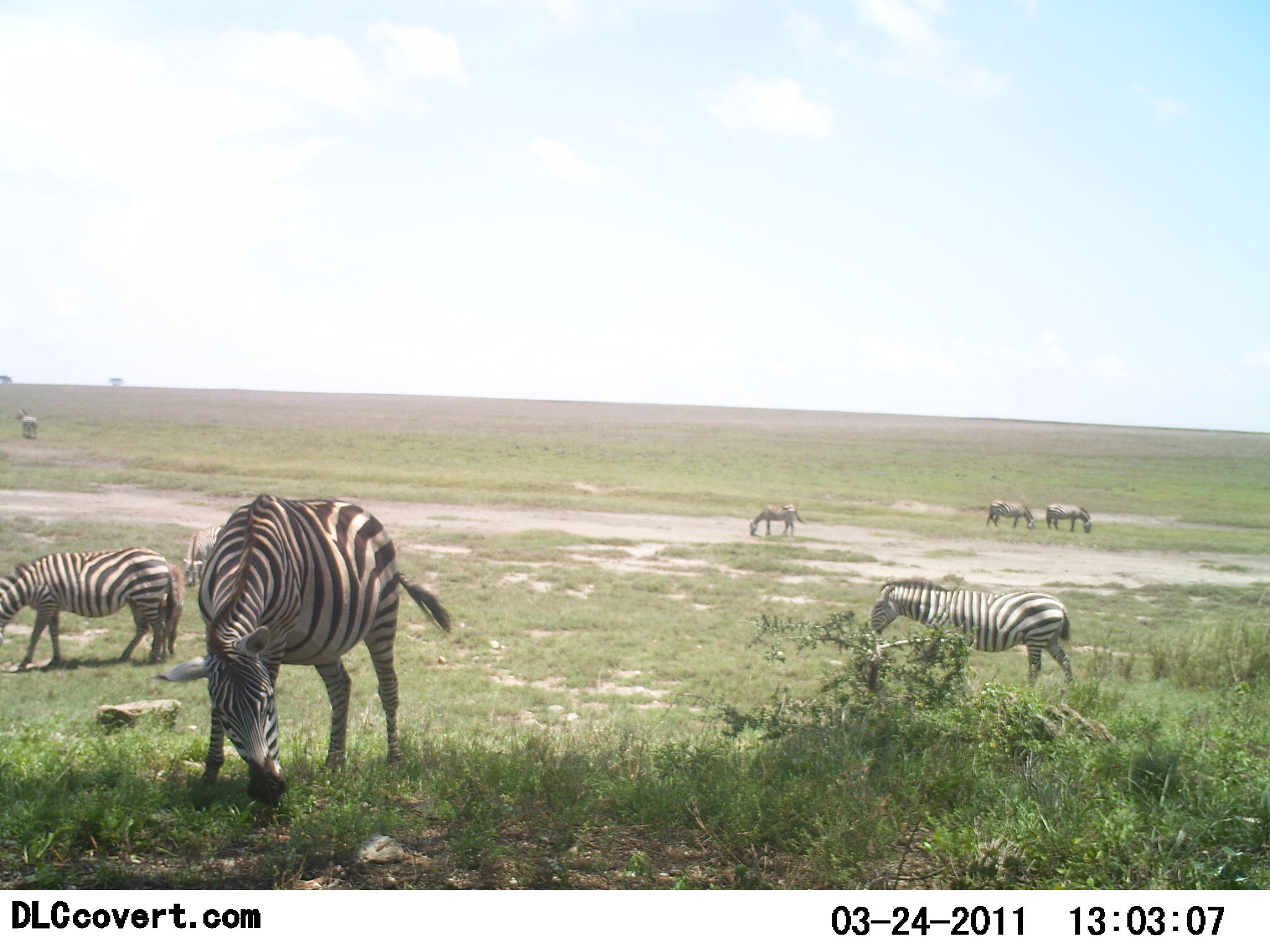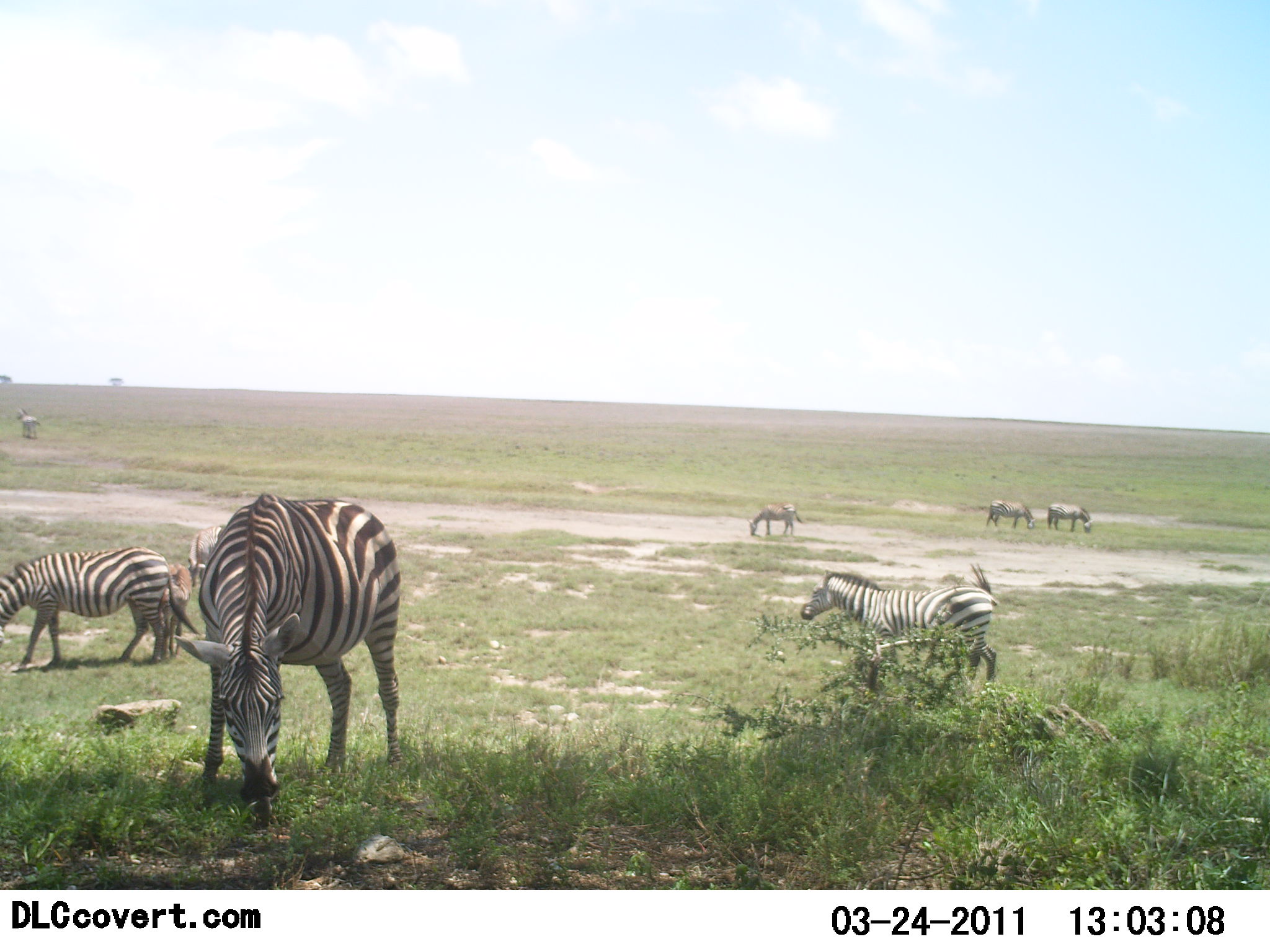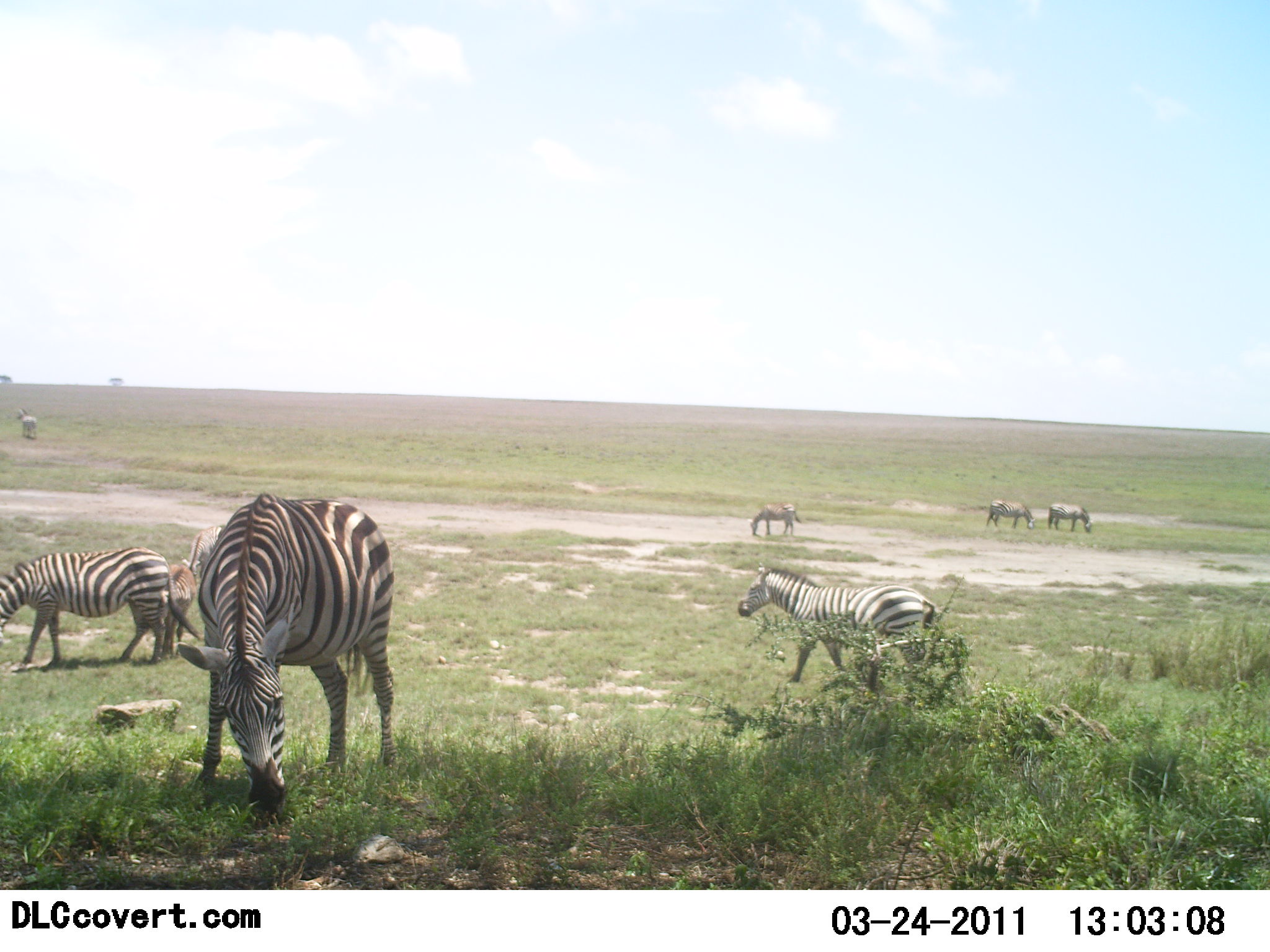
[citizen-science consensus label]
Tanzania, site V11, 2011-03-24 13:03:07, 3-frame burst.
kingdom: Animalia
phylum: Chordata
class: Mammalia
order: Perissodactyla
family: Equidae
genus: Equus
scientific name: Equus quagga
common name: plains zebra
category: zebra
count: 6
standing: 15%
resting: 0%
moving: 46%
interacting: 0%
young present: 0%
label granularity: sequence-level